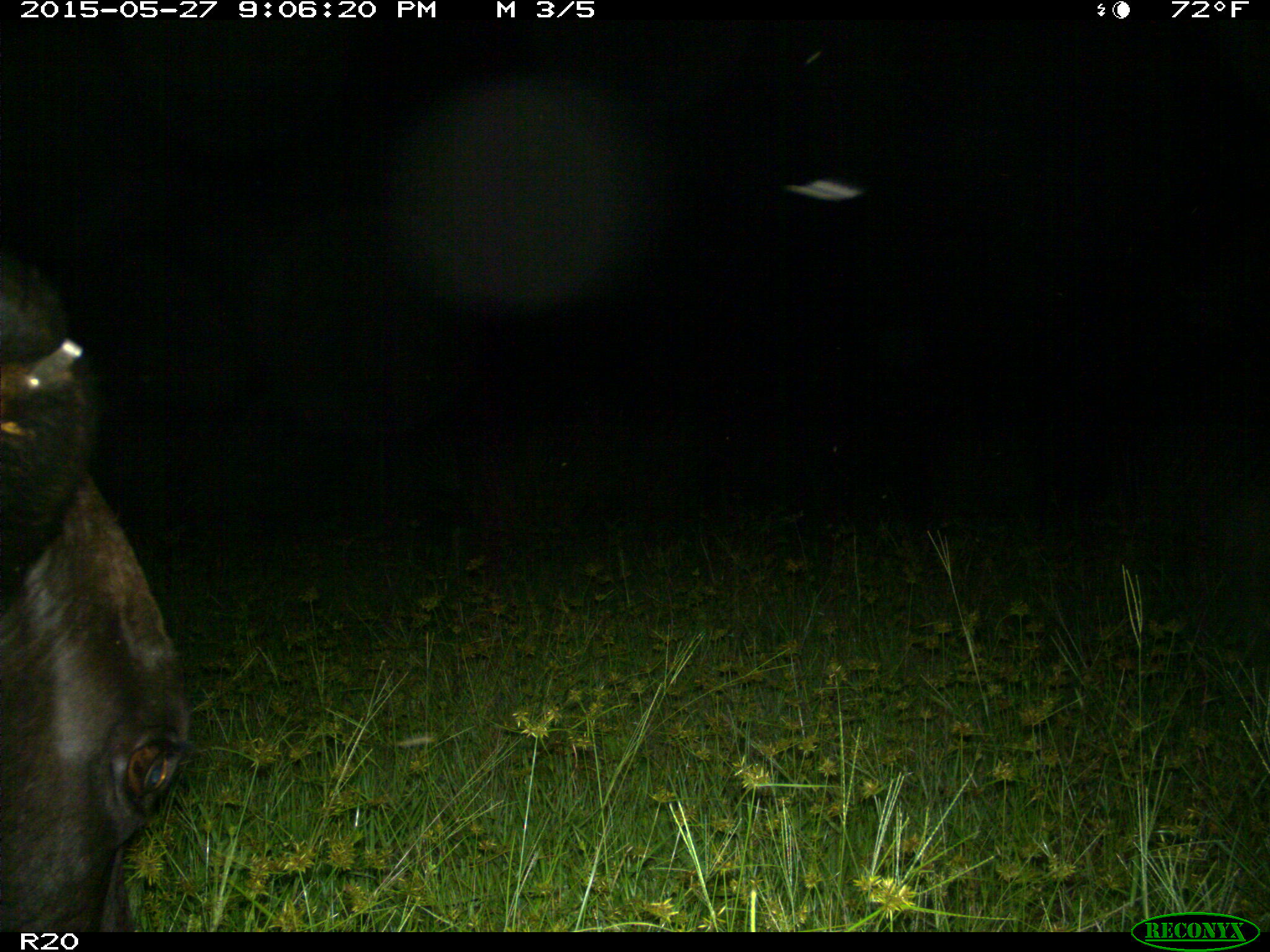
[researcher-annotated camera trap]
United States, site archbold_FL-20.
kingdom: Animalia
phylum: Chordata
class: Mammalia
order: Artiodactyla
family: Bovidae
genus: Bos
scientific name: Bos taurus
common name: domestic cow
Bos taurus (domestic cow).